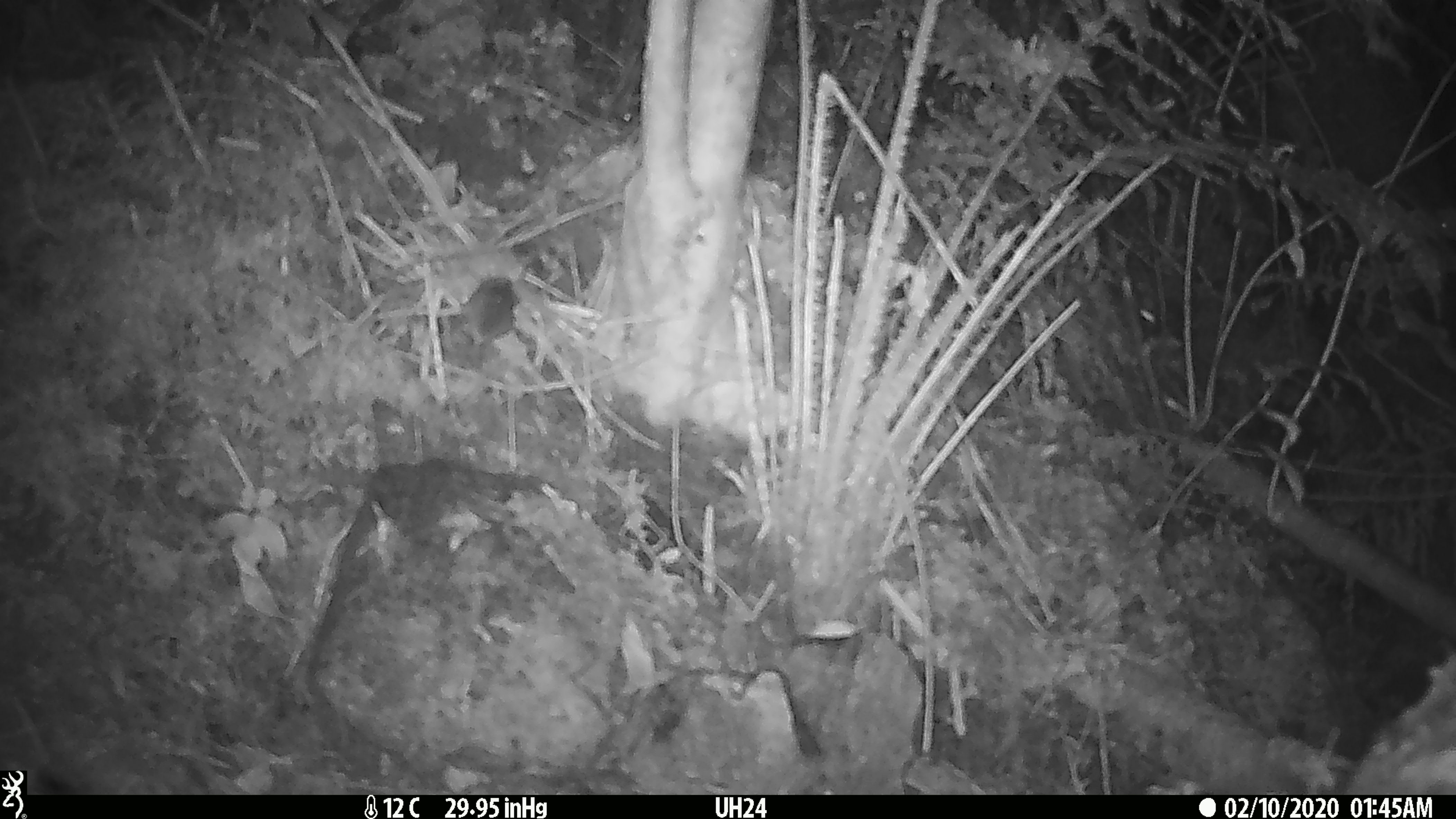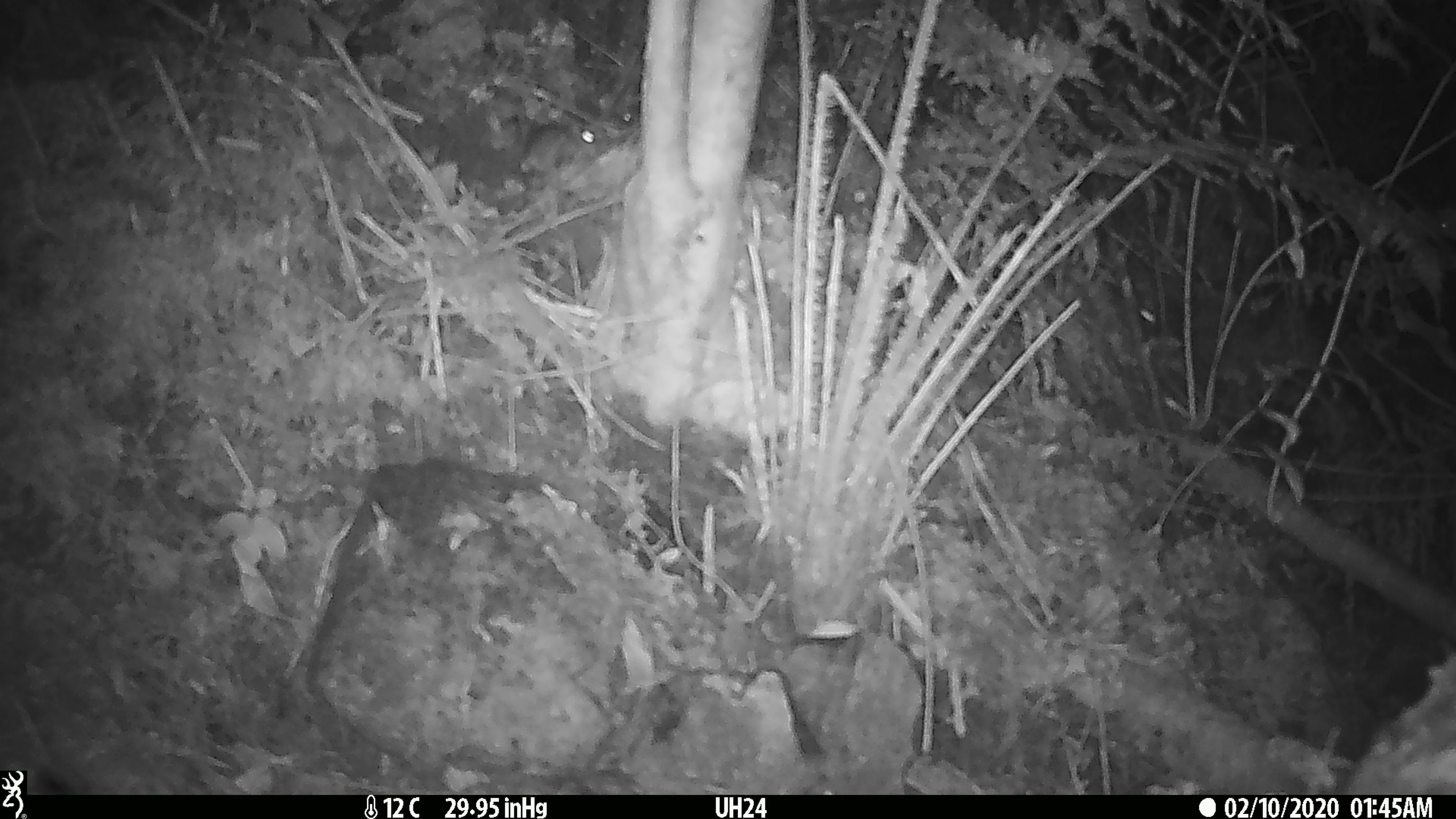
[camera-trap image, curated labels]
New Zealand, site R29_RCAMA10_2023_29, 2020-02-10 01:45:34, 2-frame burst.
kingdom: Animalia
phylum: Chordata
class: Mammalia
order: Rodentia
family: Muridae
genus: Mus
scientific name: Mus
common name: mouse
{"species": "mouse (Mus)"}